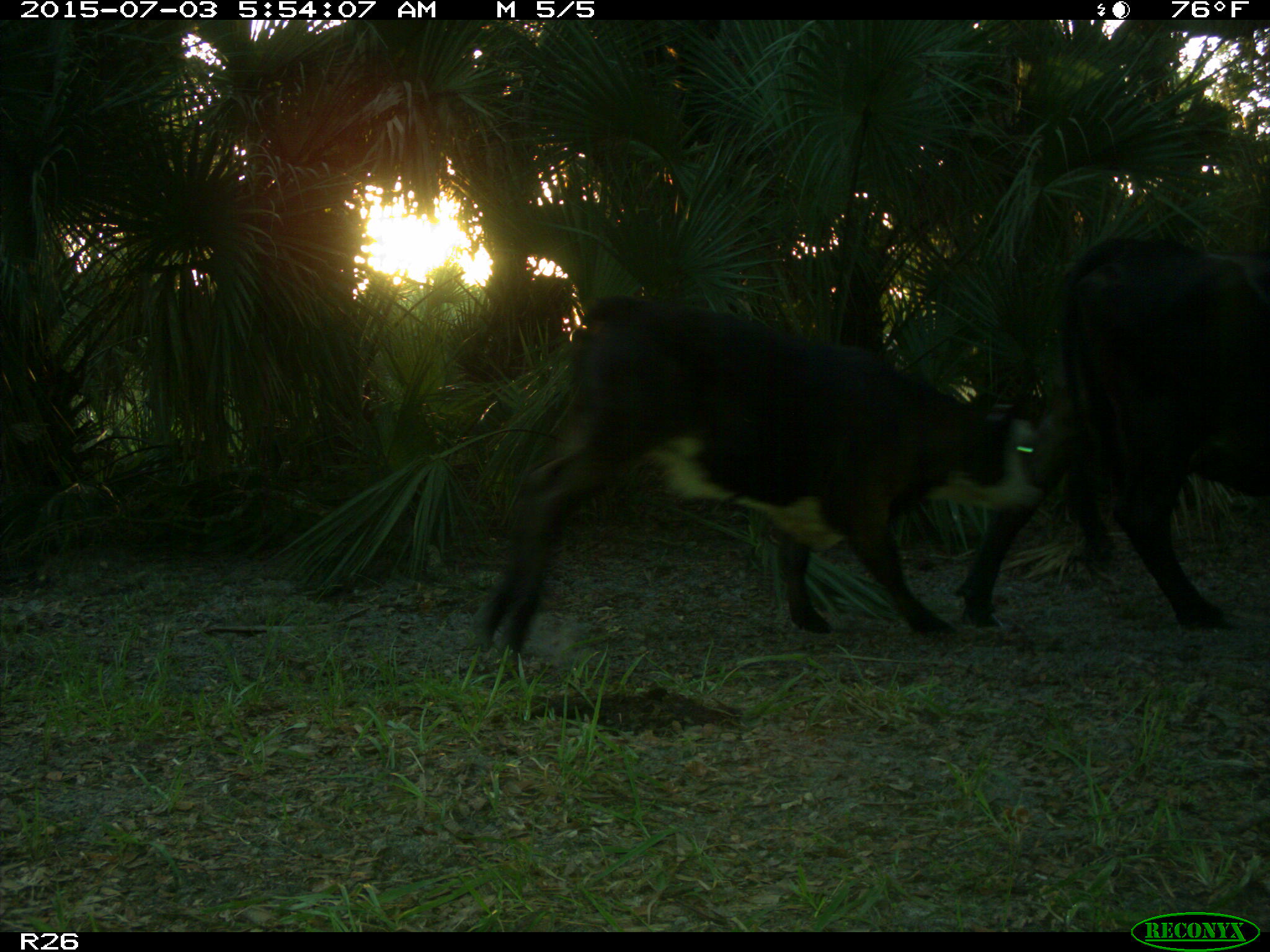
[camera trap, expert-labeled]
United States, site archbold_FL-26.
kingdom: Animalia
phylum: Chordata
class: Mammalia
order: Artiodactyla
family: Bovidae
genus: Bos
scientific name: Bos taurus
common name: domestic cow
Bos taurus (domestic cow).